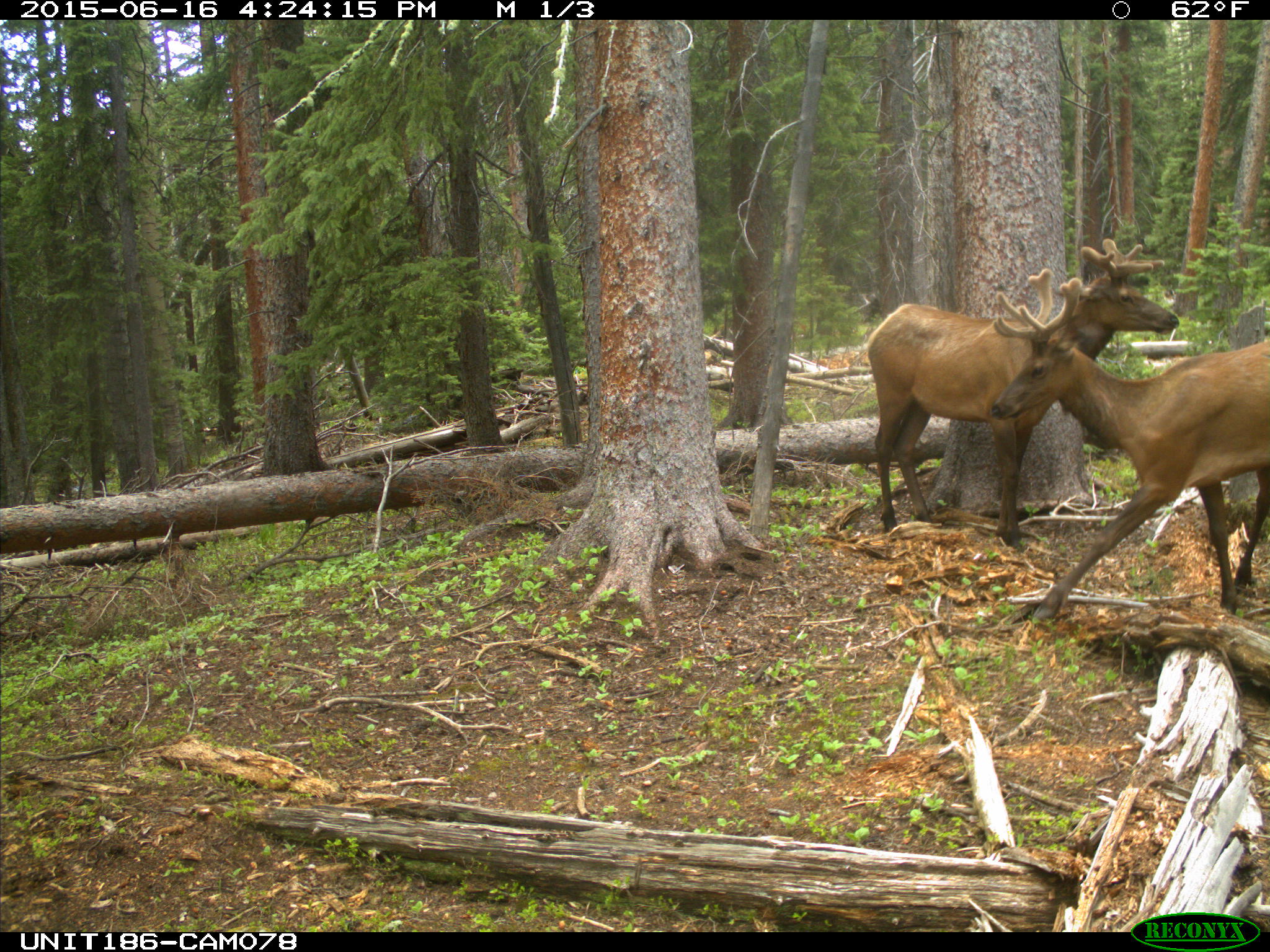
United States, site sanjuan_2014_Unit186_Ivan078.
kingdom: Animalia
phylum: Chordata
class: Mammalia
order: Artiodactyla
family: Cervidae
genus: Cervus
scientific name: Cervus elaphus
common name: red deer